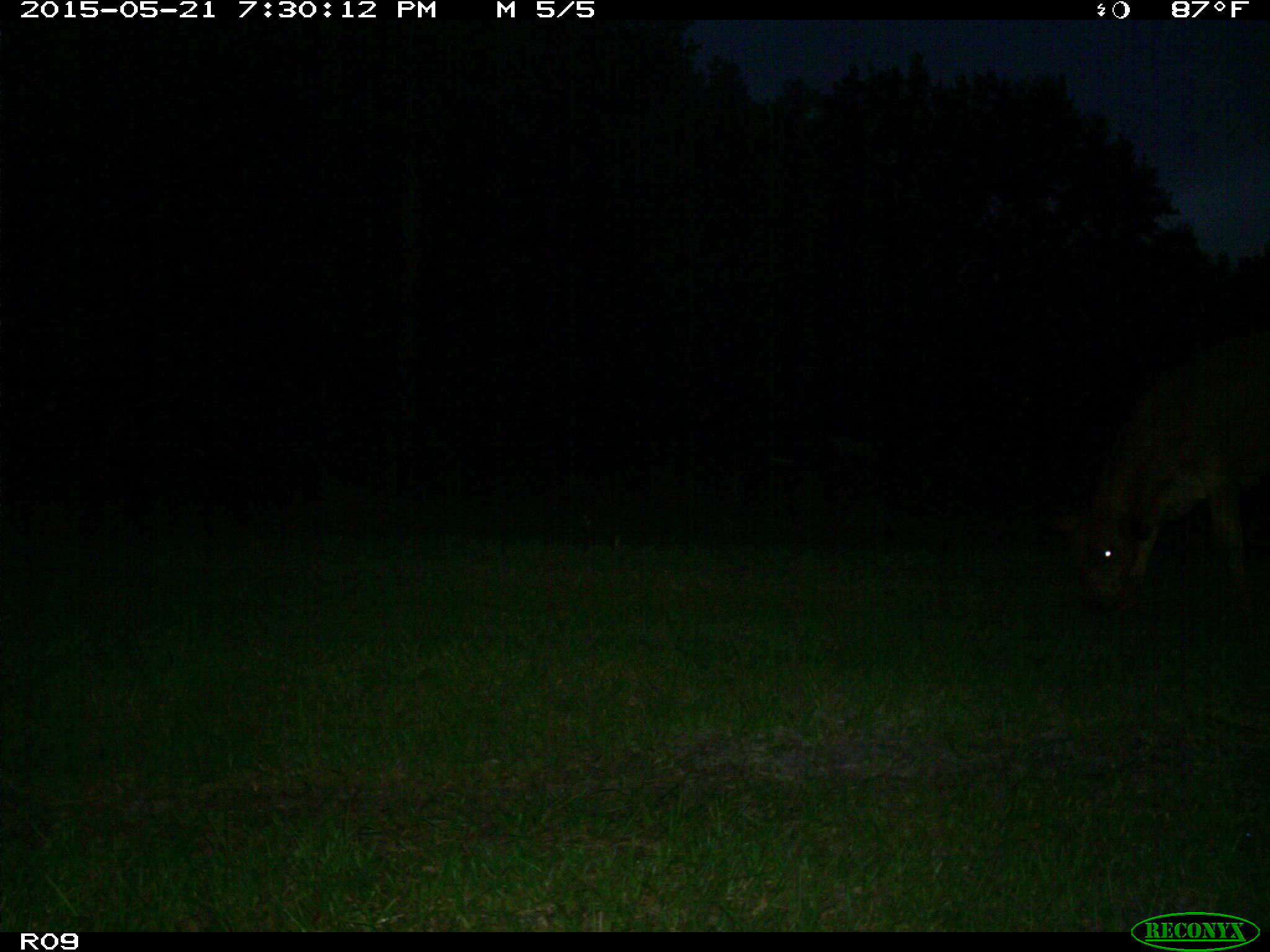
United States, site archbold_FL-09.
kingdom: Animalia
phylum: Chordata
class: Mammalia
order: Artiodactyla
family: Bovidae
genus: Bos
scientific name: Bos taurus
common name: domestic cow